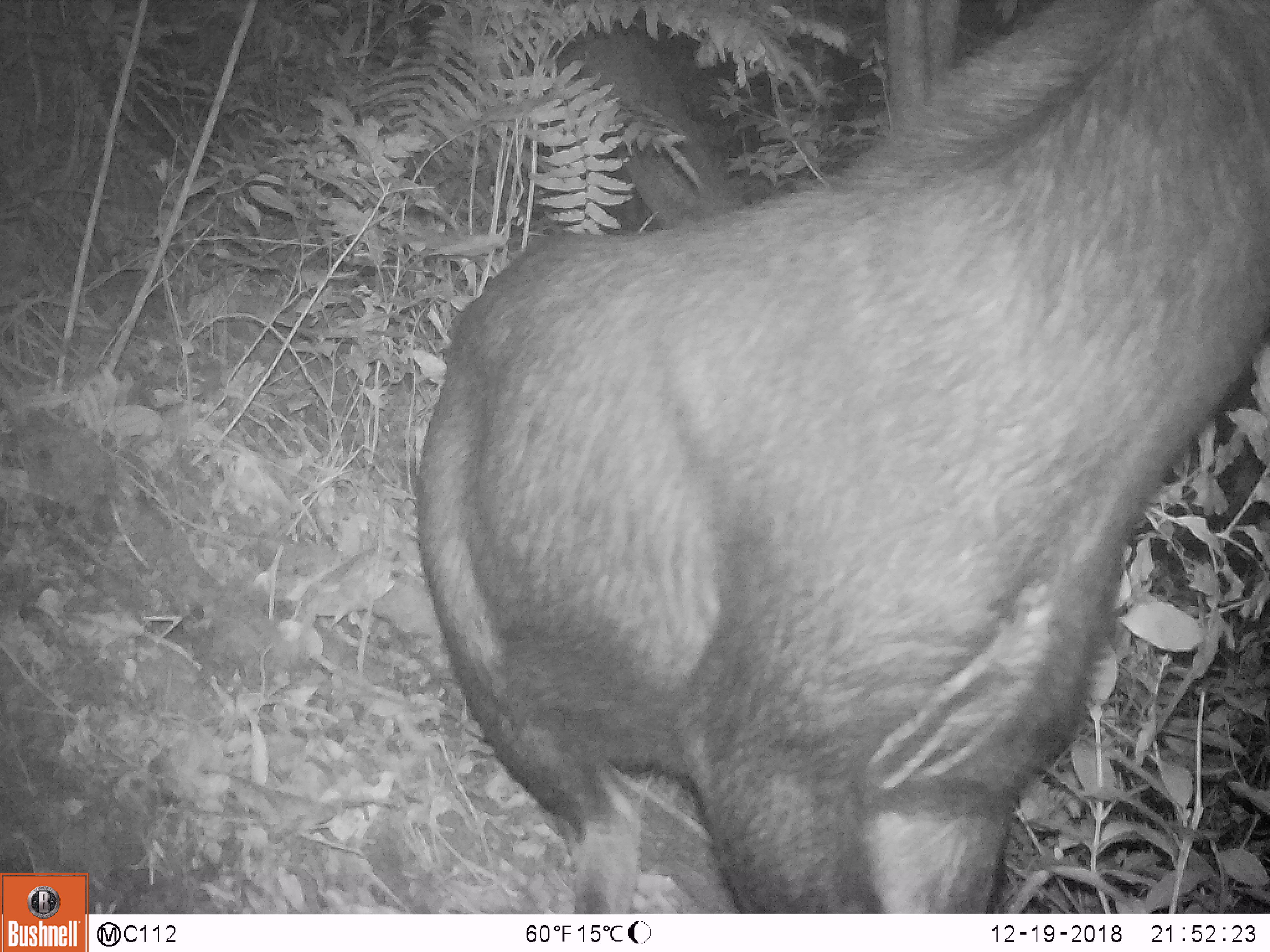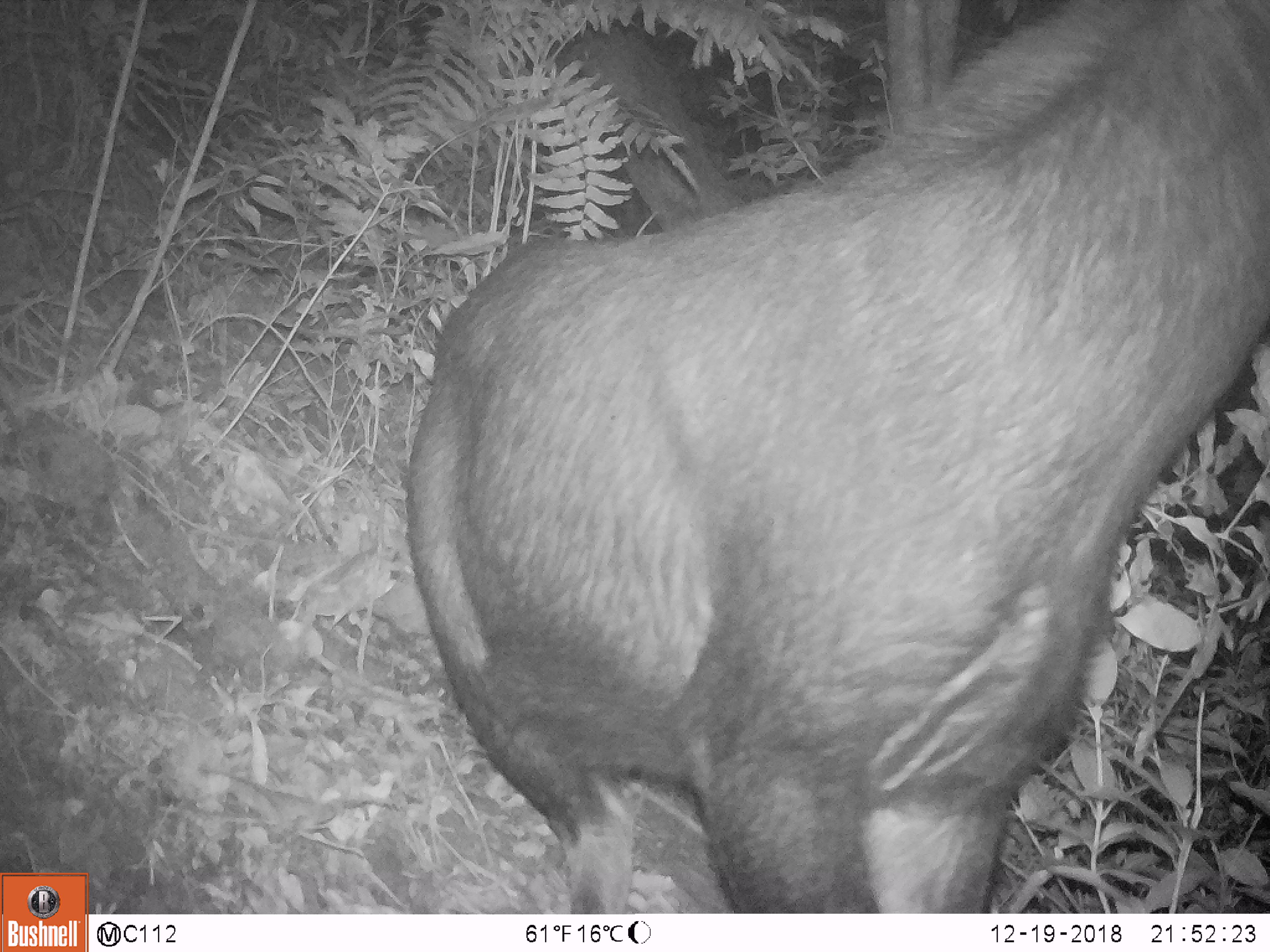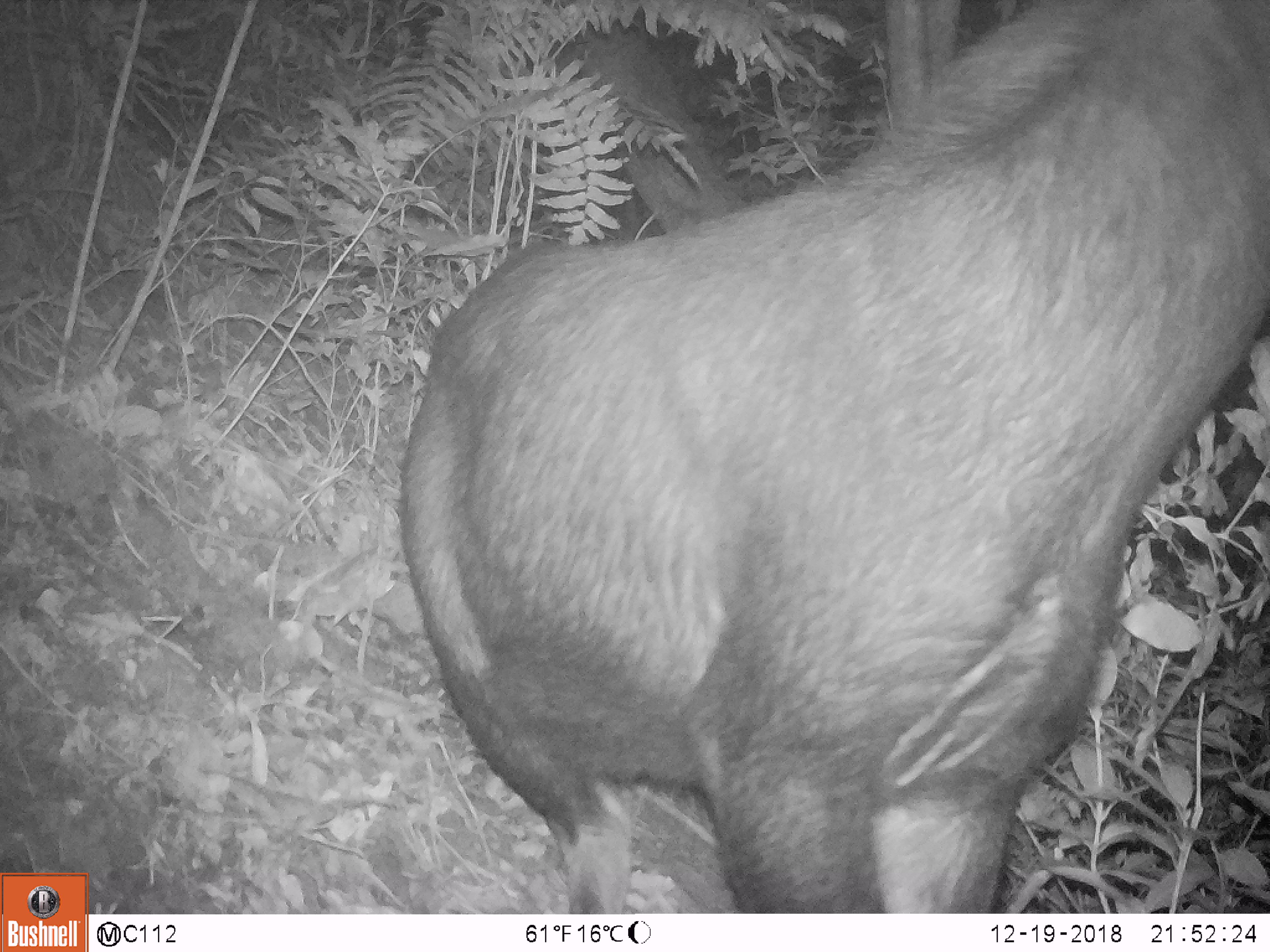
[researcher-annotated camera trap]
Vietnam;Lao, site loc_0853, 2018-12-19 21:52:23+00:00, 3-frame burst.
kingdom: Animalia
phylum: Chordata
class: Mammalia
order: Artiodactyla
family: Bovidae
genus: Capricornis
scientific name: Capricornis sumatraensis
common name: chinese serow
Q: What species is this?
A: Chinese serow (Capricornis sumatraensis).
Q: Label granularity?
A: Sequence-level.